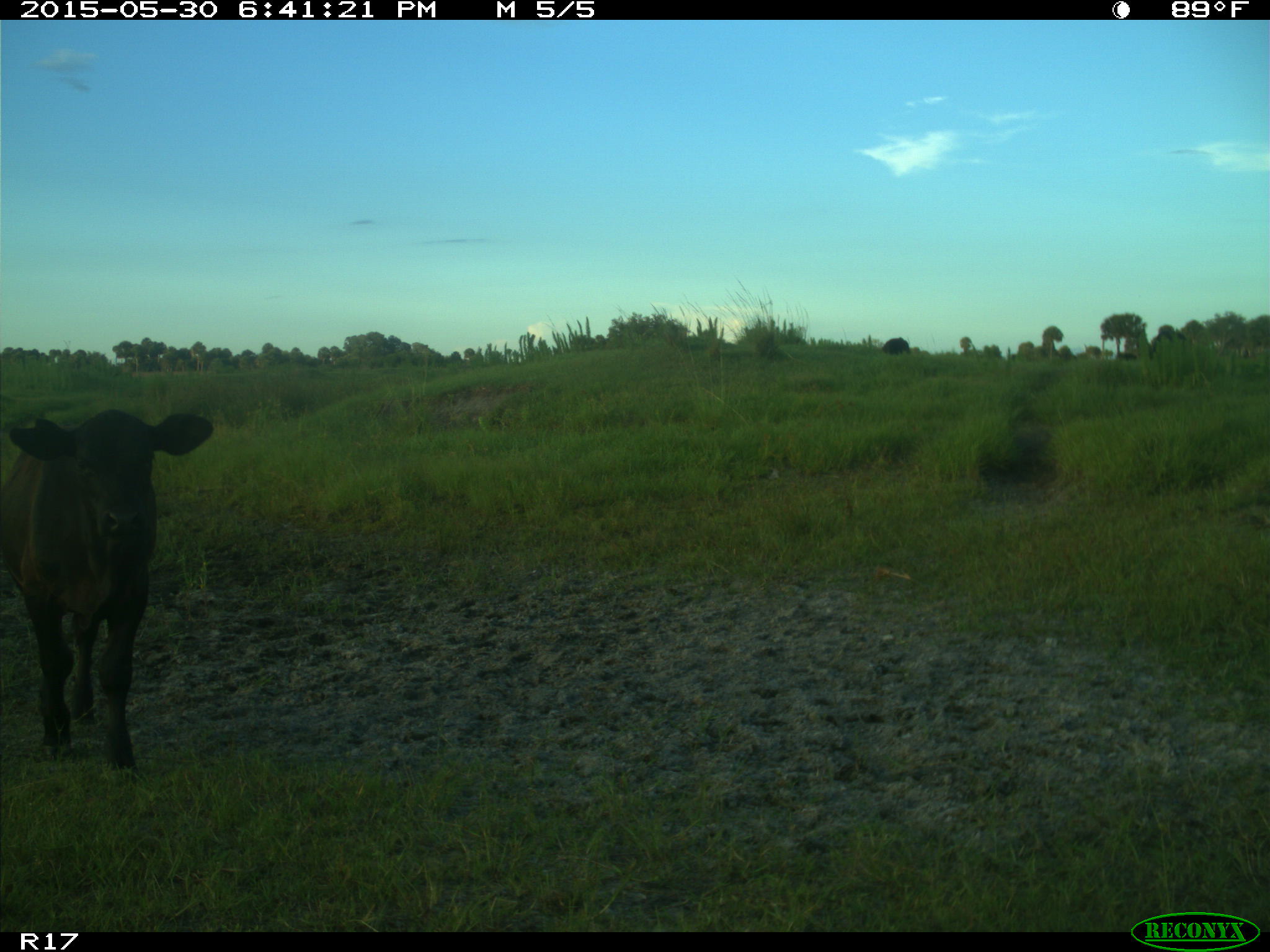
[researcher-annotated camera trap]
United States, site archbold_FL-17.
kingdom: Animalia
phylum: Chordata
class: Mammalia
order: Artiodactyla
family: Bovidae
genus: Bos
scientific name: Bos taurus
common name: domestic cow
Bos taurus (domestic cow).